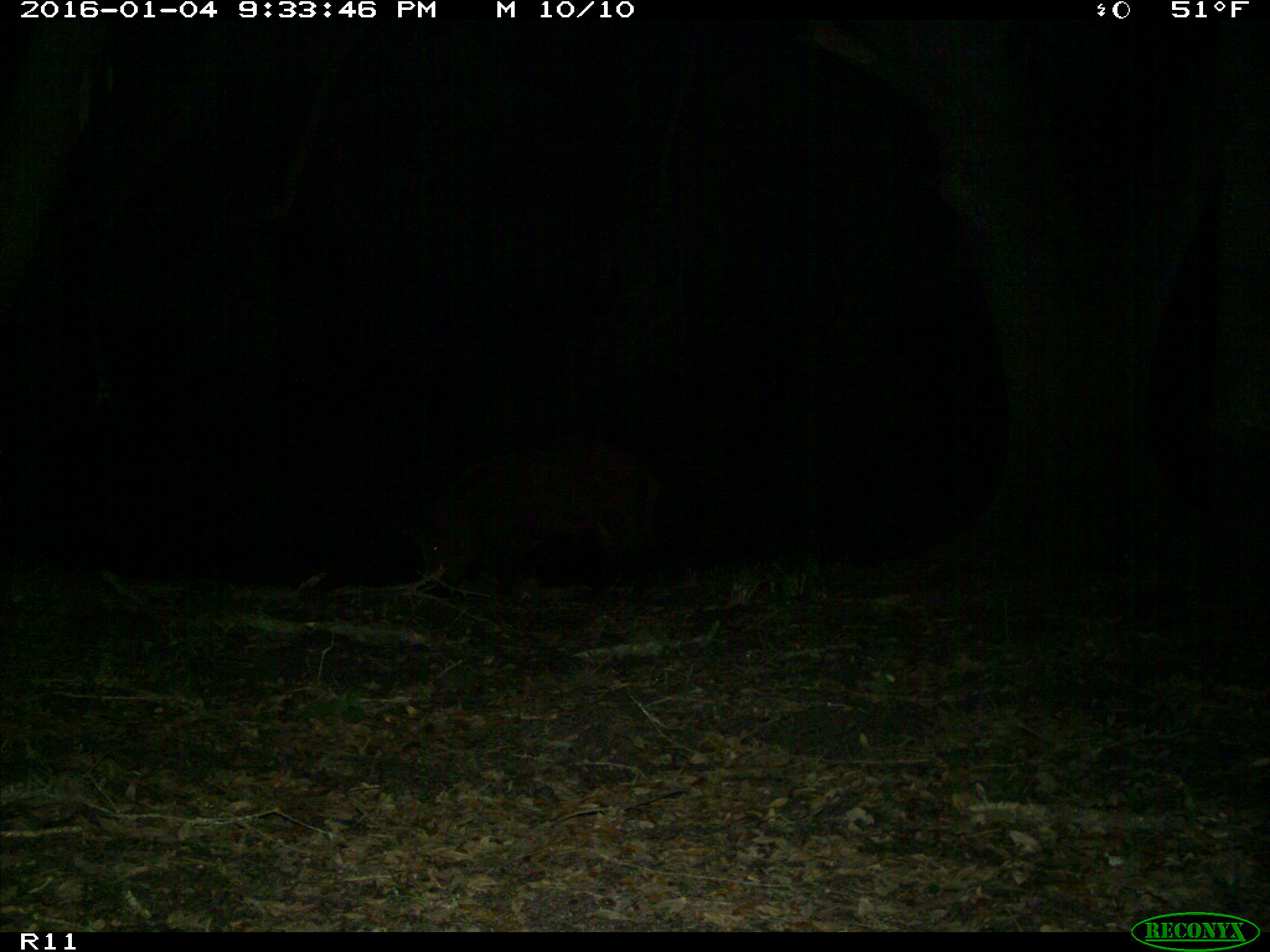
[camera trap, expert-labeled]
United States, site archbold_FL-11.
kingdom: Animalia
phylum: Chordata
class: Mammalia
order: Artiodactyla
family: Suidae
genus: Sus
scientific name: Sus scrofa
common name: wild boar